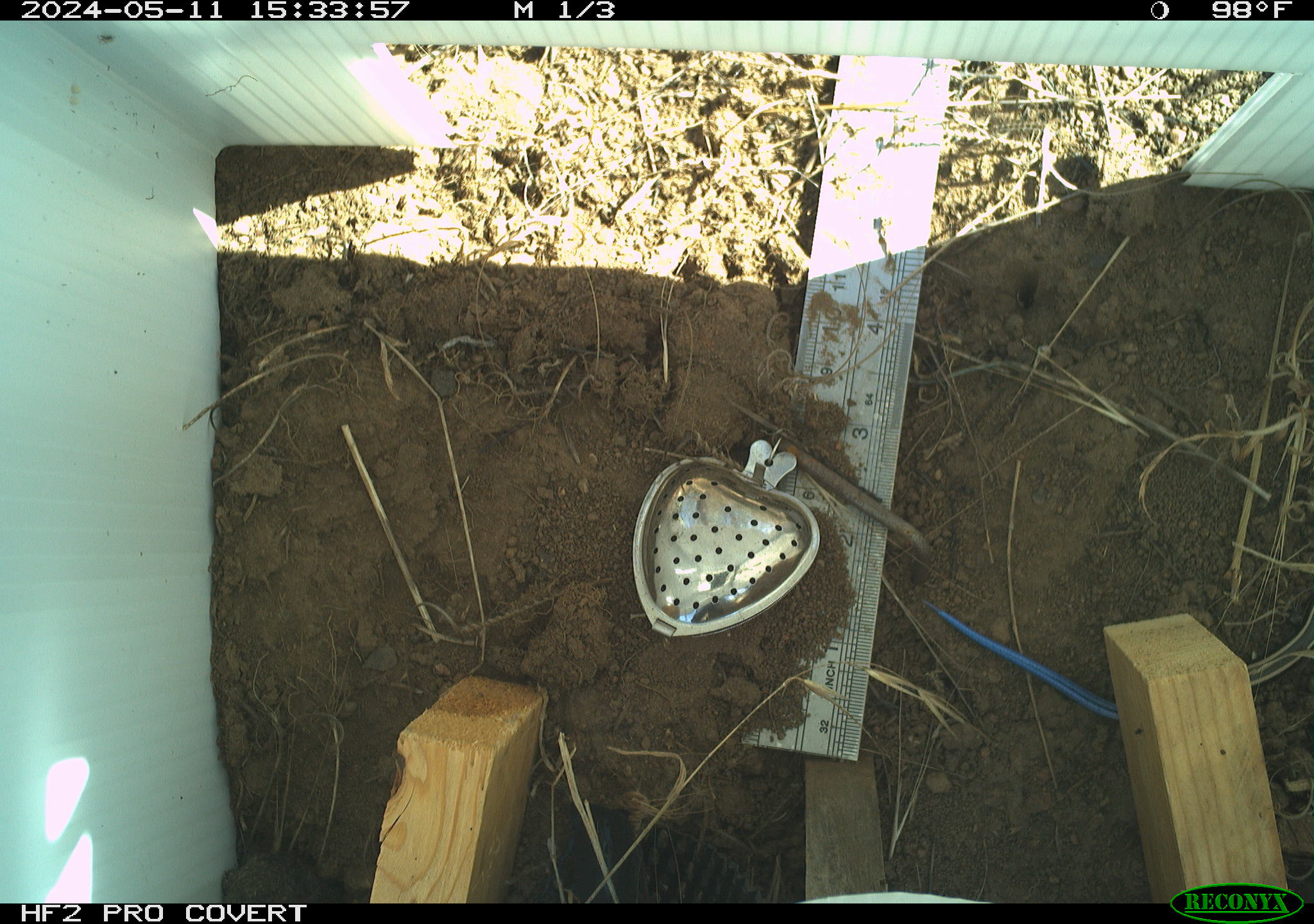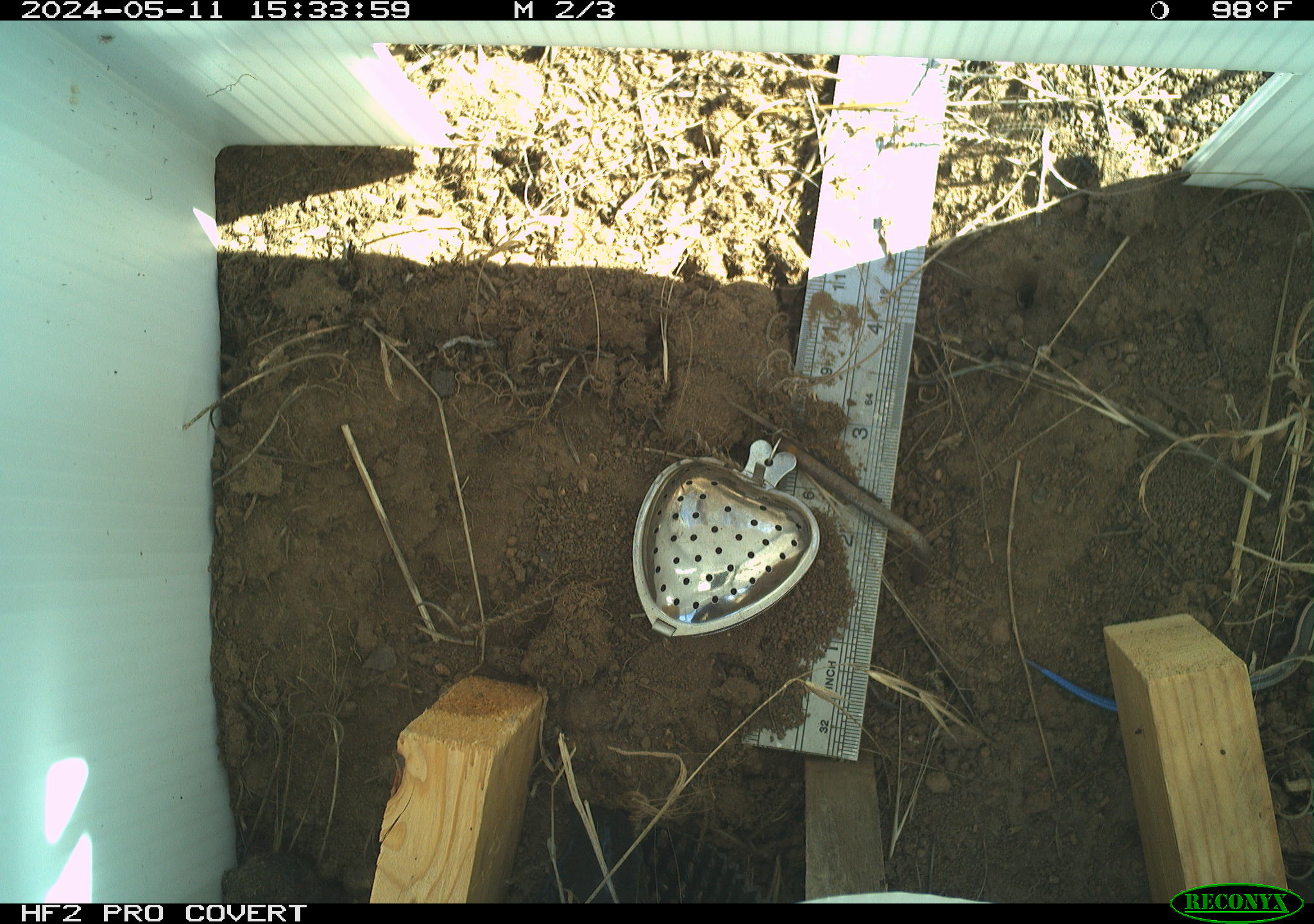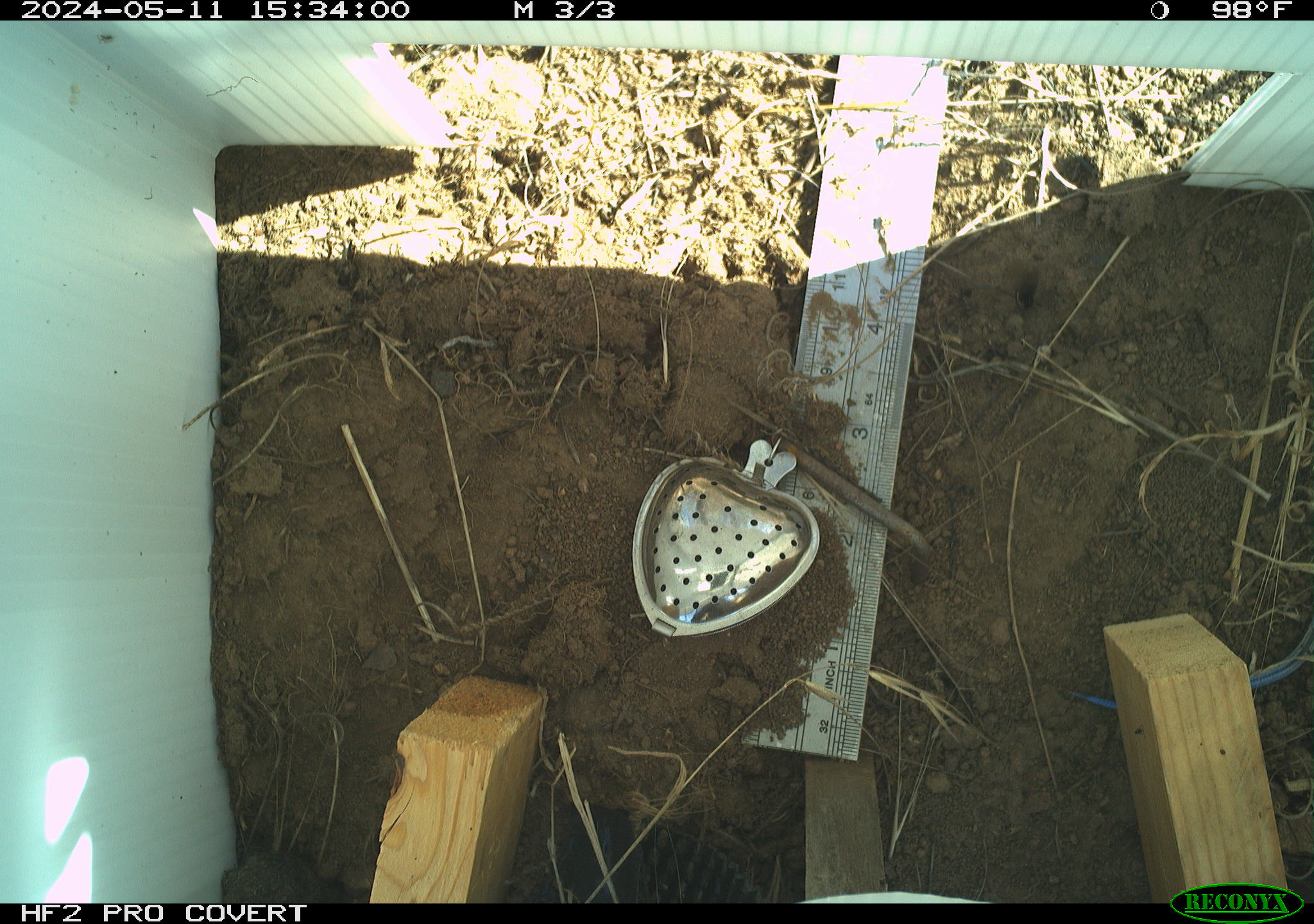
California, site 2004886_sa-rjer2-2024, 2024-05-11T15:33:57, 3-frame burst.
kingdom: Animalia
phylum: Chordata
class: Reptilia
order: Squamata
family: Scincidae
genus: Plestiodon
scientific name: Plestiodon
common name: blue-tailed skinks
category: plestiodon species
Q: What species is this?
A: Plestiodon species (blue-tailed skinks) (Plestiodon).